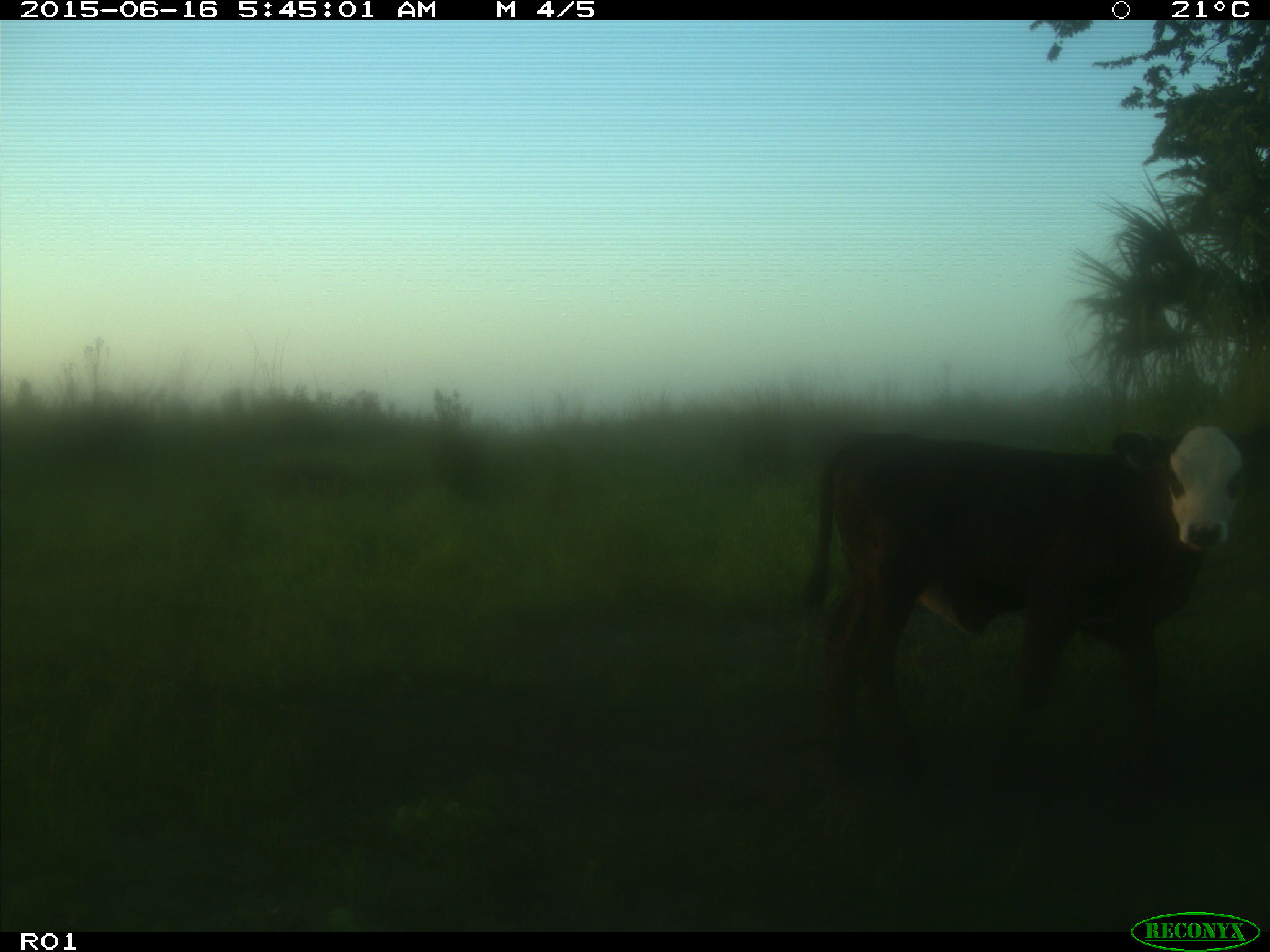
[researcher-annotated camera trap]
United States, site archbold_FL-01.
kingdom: Animalia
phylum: Chordata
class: Mammalia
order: Artiodactyla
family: Bovidae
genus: Bos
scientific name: Bos taurus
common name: domestic cow